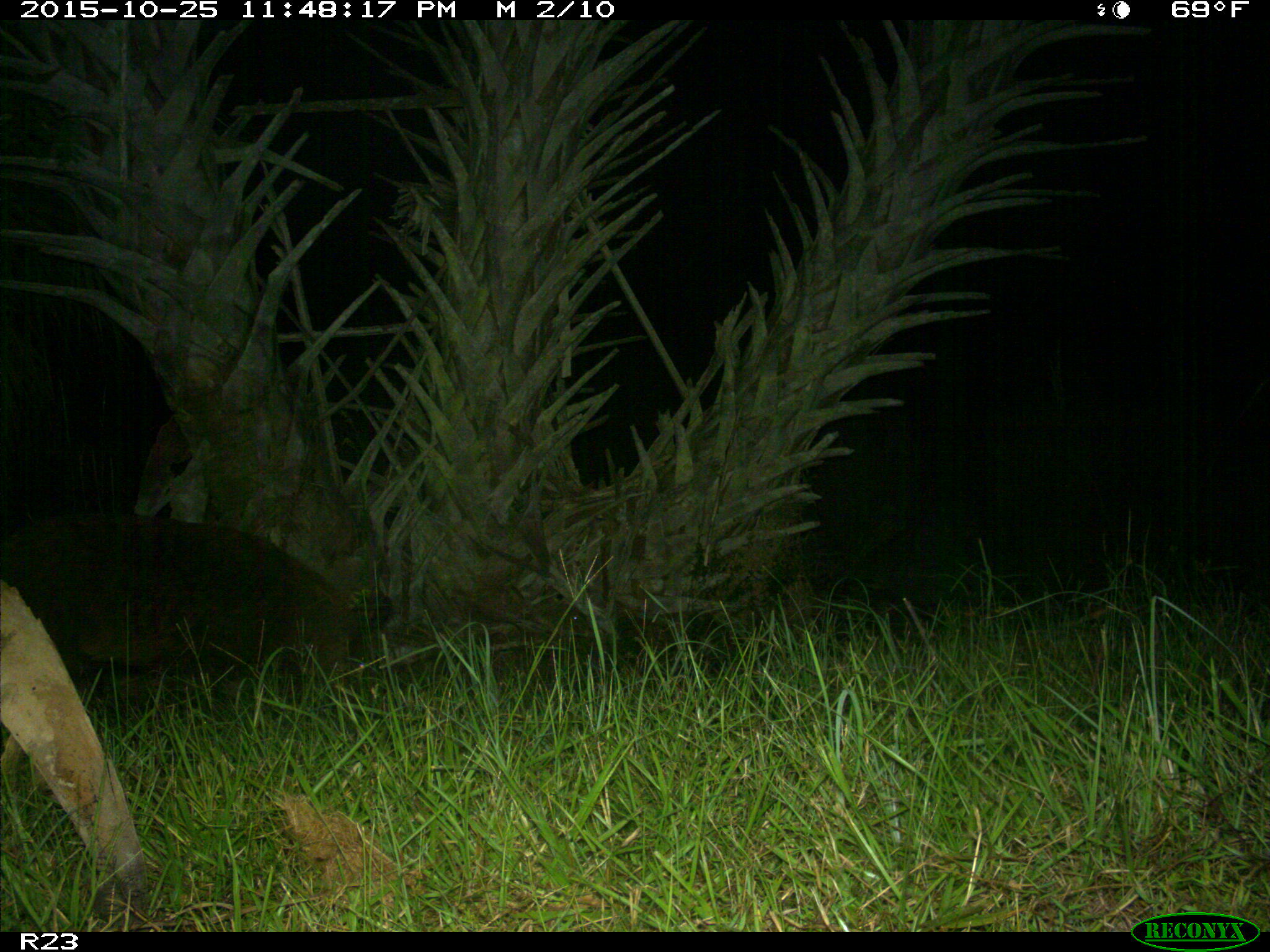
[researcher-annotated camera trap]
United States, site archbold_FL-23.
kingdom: Animalia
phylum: Chordata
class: Mammalia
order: Artiodactyla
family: Suidae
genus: Sus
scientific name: Sus scrofa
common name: wild boar